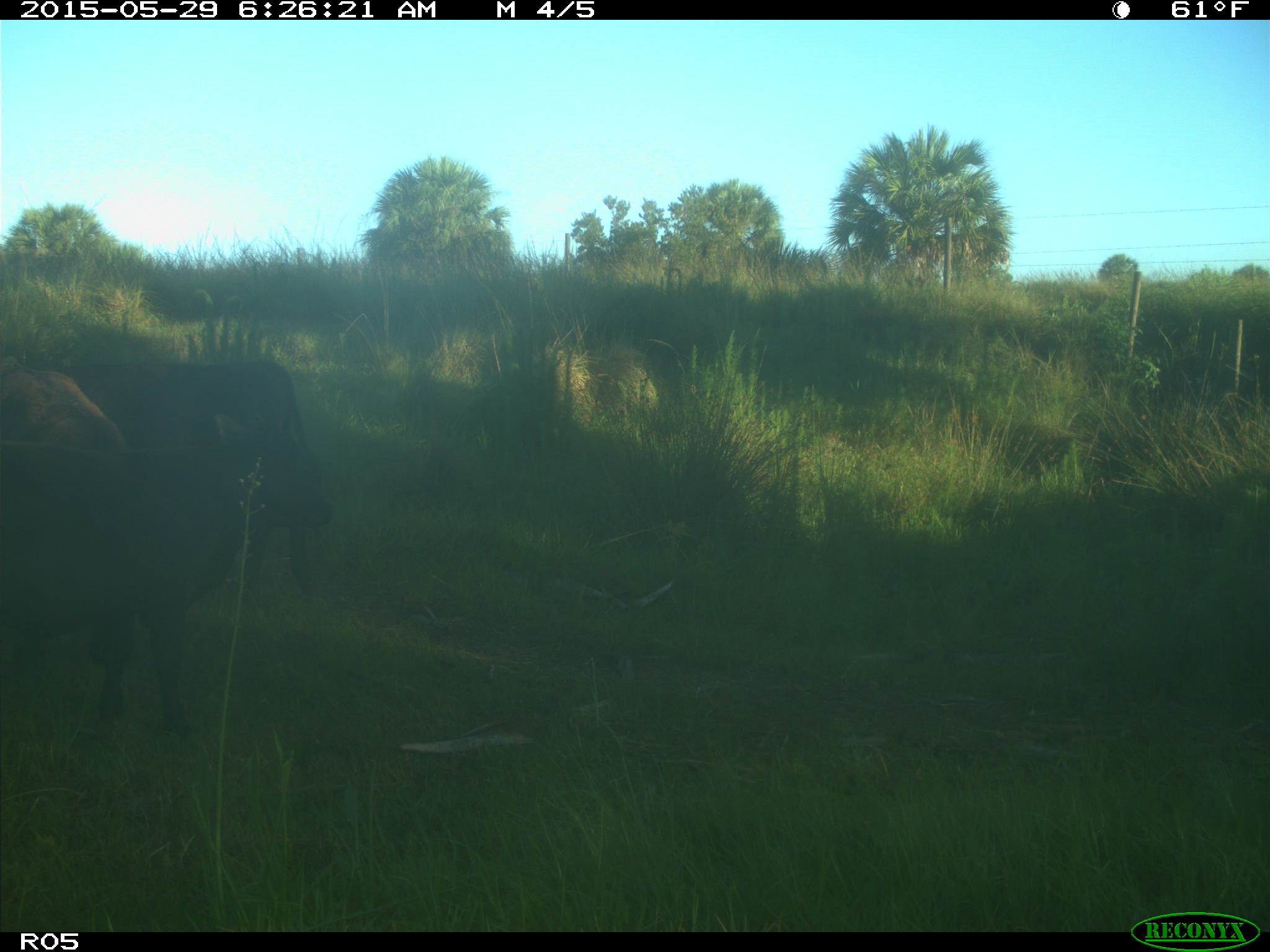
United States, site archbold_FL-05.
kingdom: Animalia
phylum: Chordata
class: Mammalia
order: Artiodactyla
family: Bovidae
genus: Bos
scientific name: Bos taurus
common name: domestic cow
Bos taurus (domestic cow).